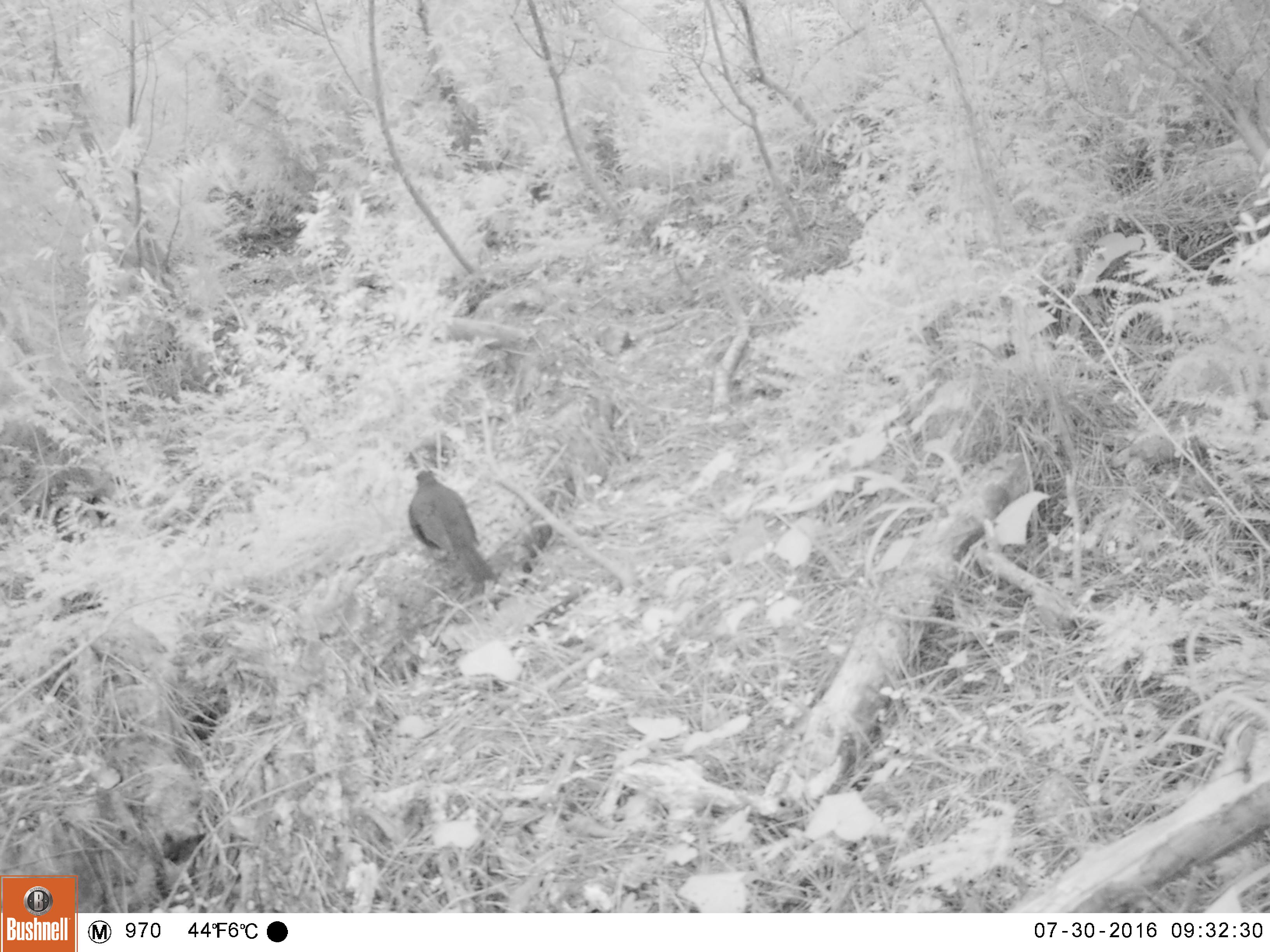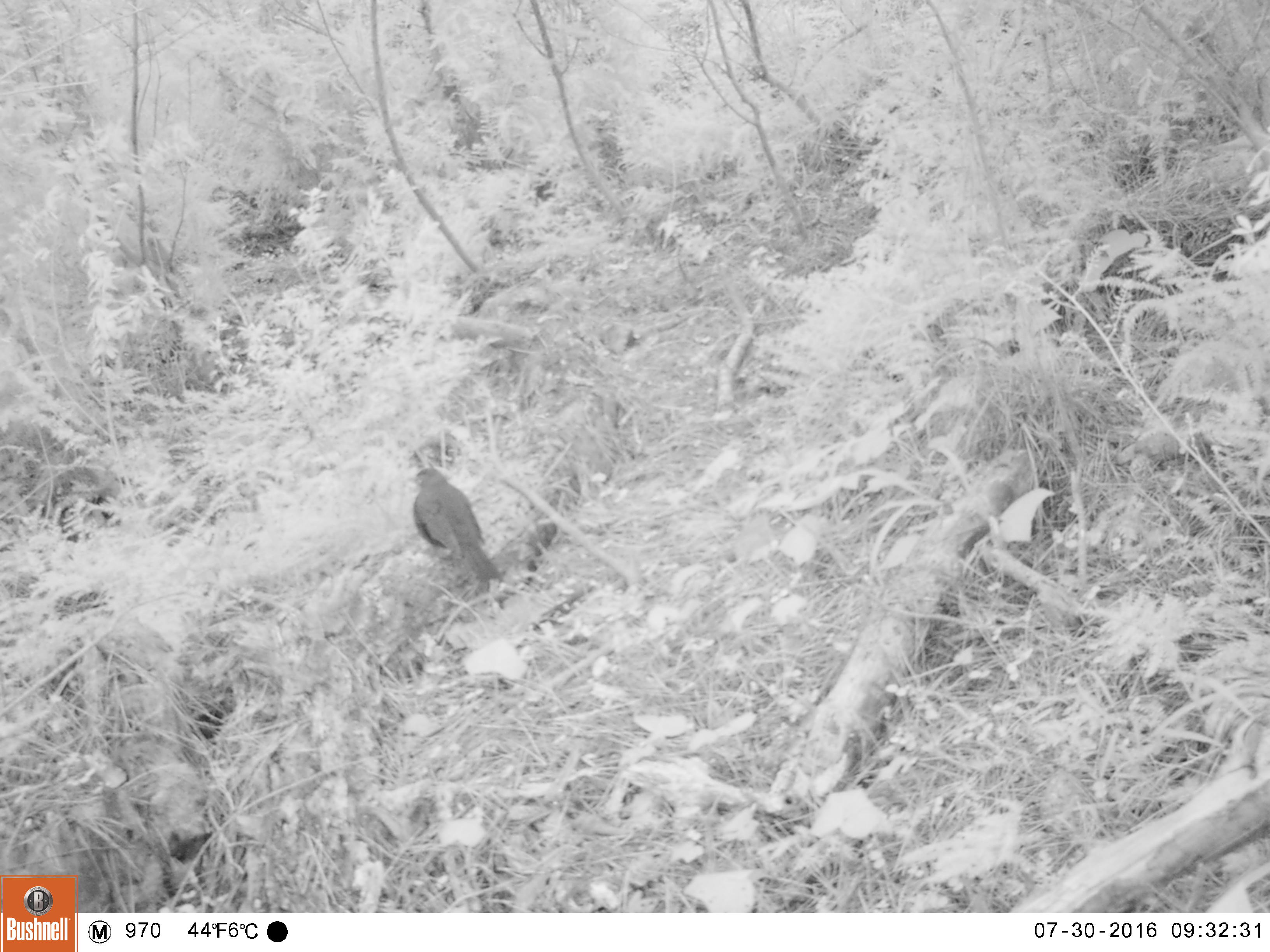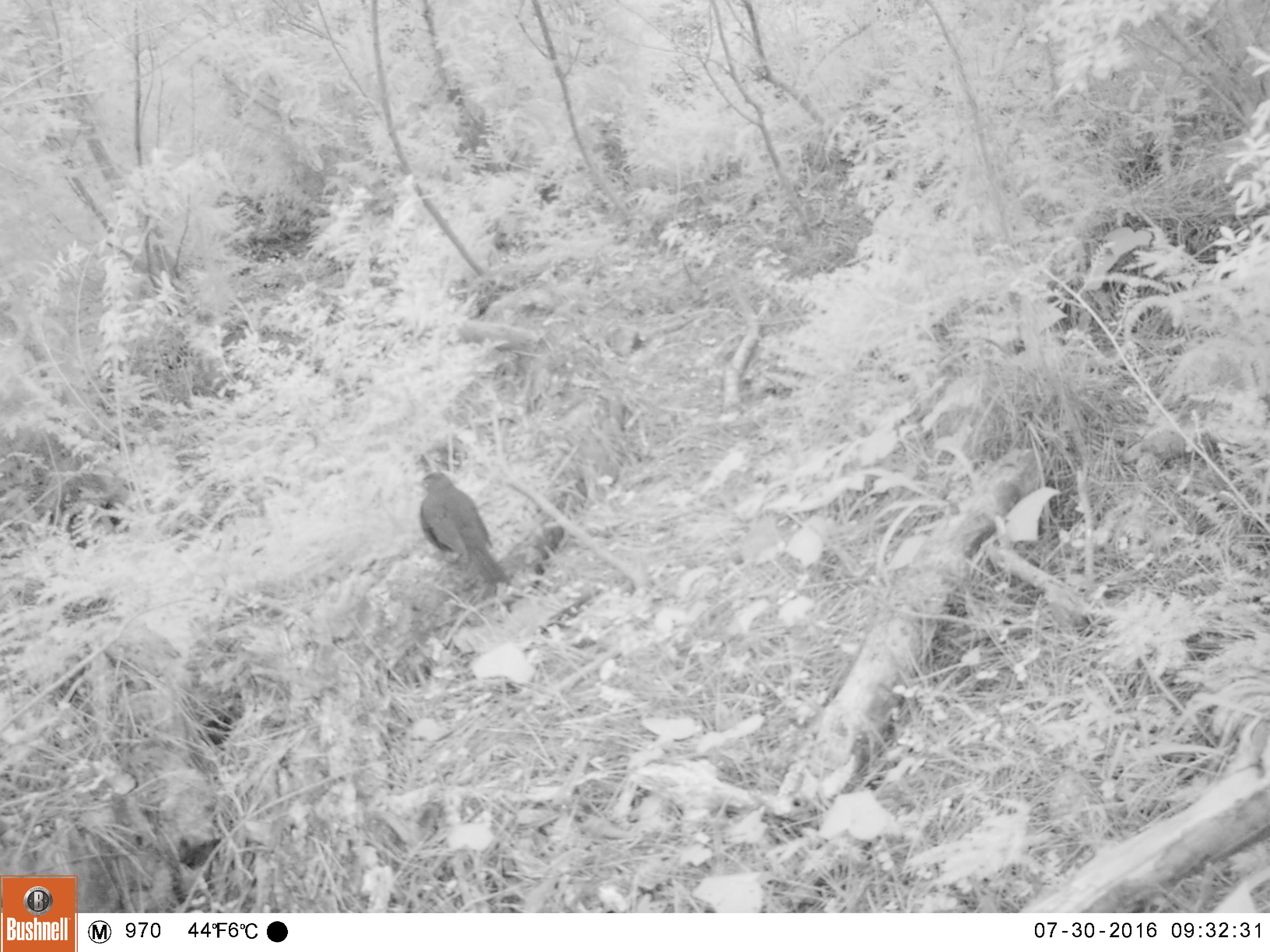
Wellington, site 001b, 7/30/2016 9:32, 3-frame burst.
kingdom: Animalia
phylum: Chordata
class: Aves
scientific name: Aves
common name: bird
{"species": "bird (Aves)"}